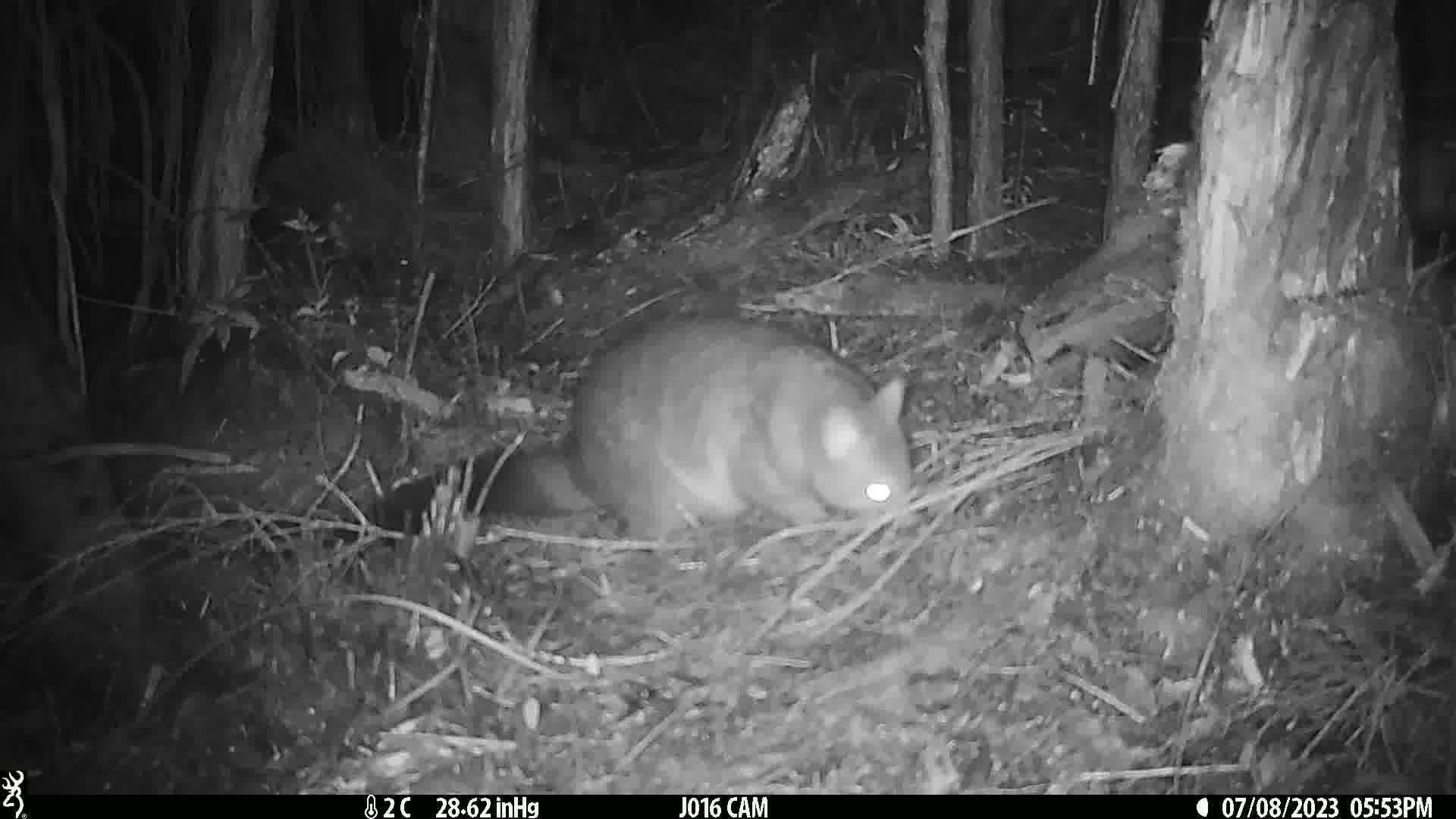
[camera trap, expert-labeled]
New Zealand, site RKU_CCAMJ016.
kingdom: Animalia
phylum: Chordata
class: Mammalia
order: Diprotodontia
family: Phalangeridae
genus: Trichosurus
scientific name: Trichosurus vulpecula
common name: common brushtail possum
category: possum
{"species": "possum (common brushtail possum) (Trichosurus vulpecula)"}